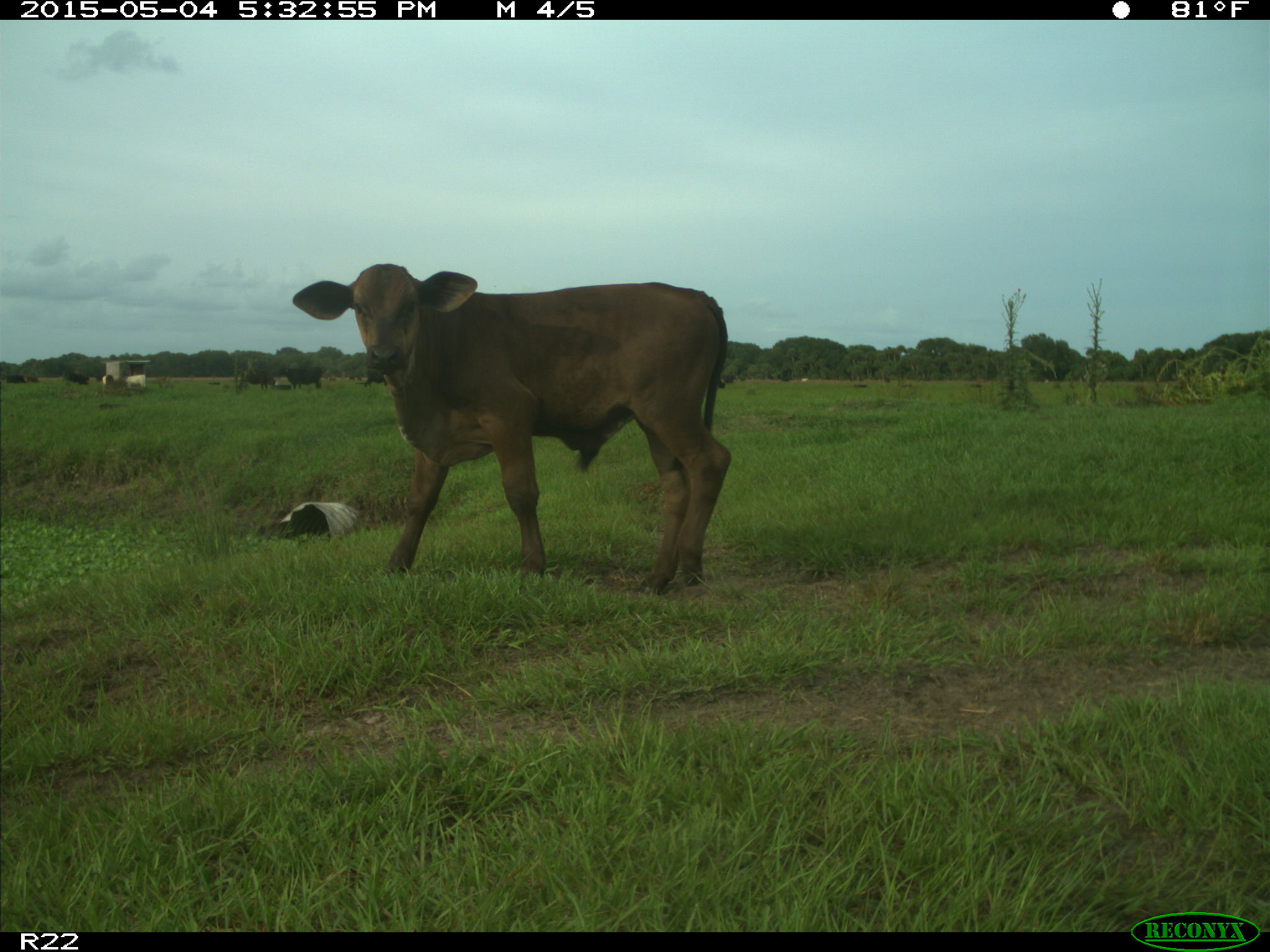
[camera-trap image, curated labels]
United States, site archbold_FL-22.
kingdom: Animalia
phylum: Chordata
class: Mammalia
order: Artiodactyla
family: Bovidae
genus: Bos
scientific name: Bos taurus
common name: domestic cow